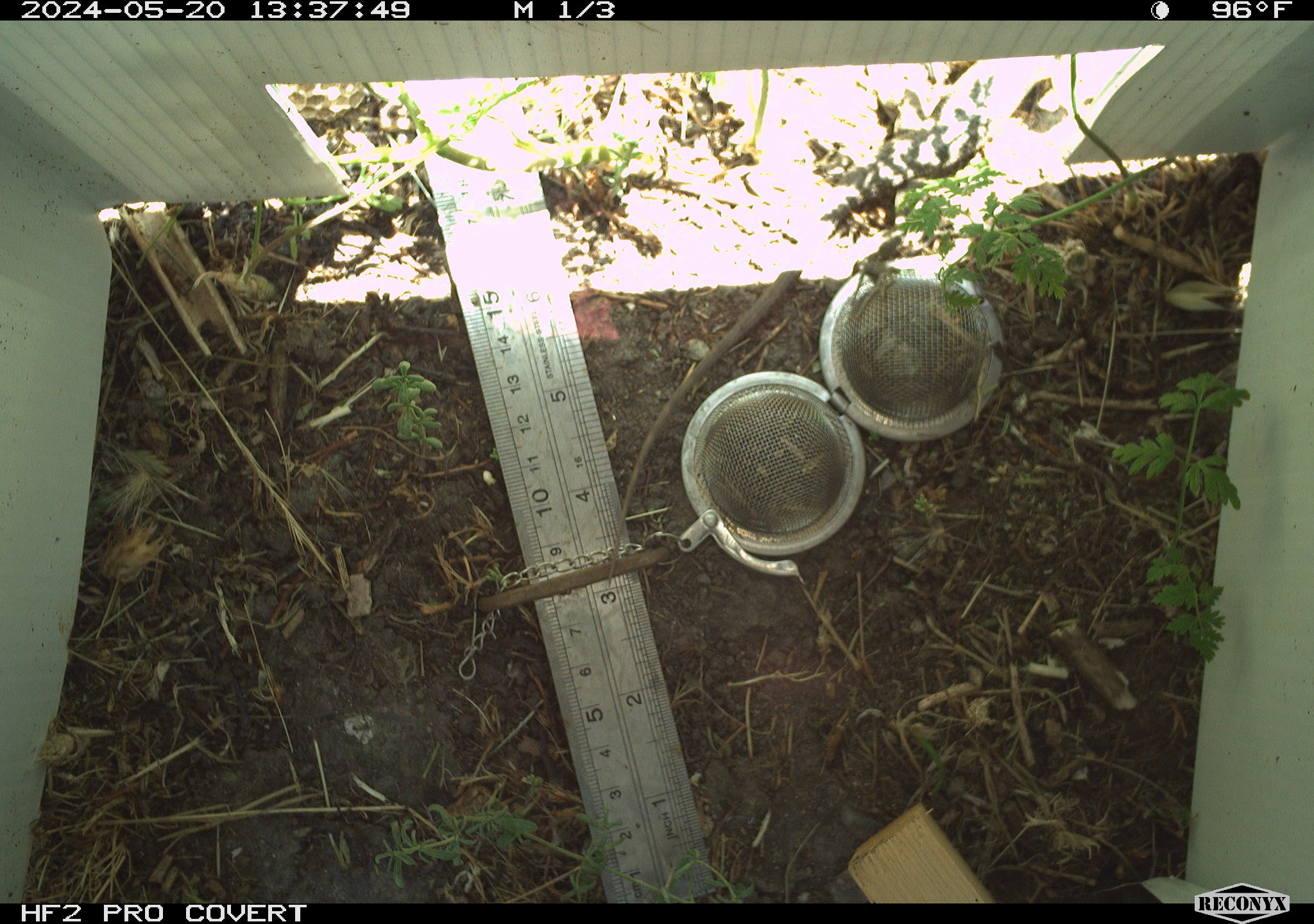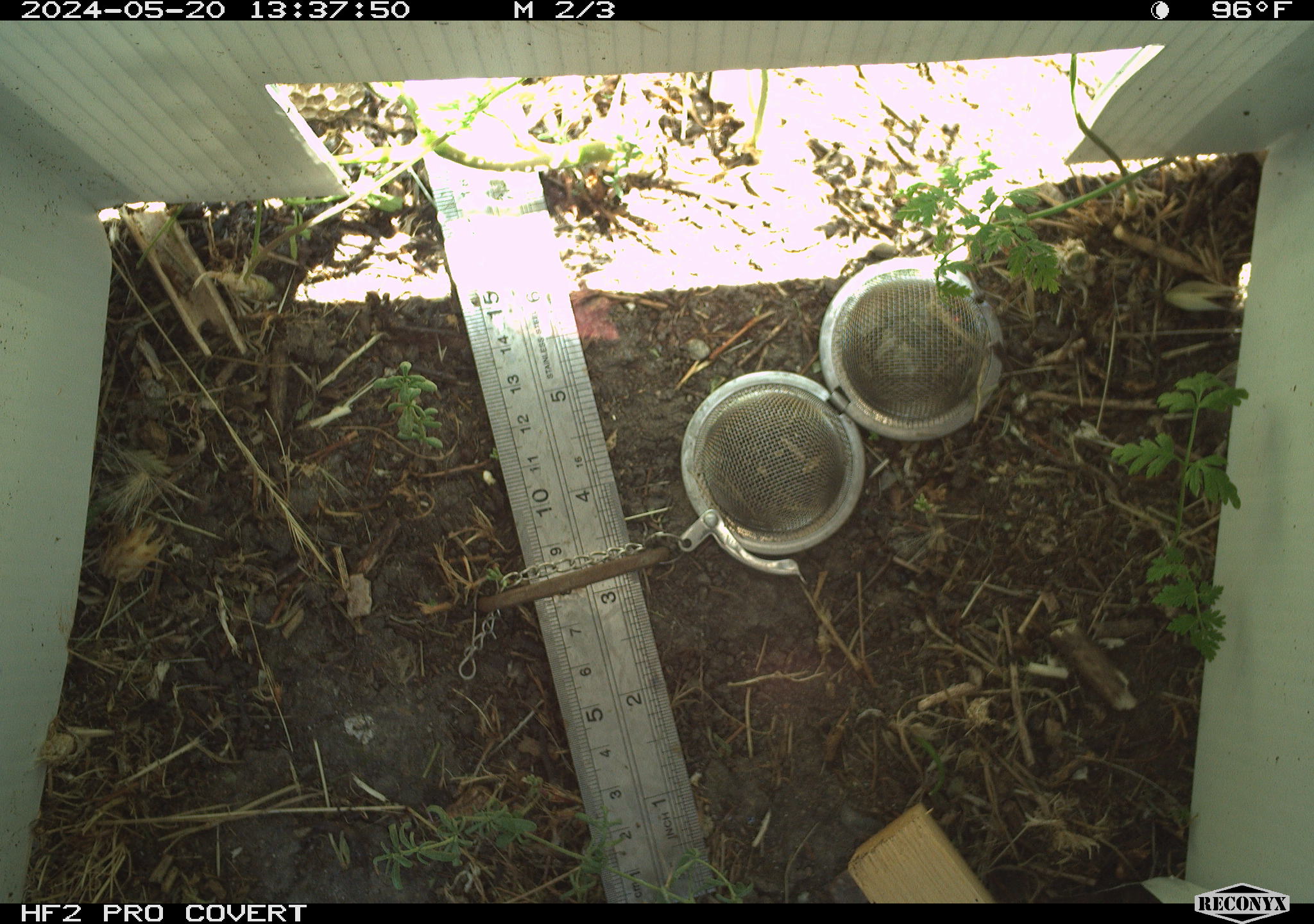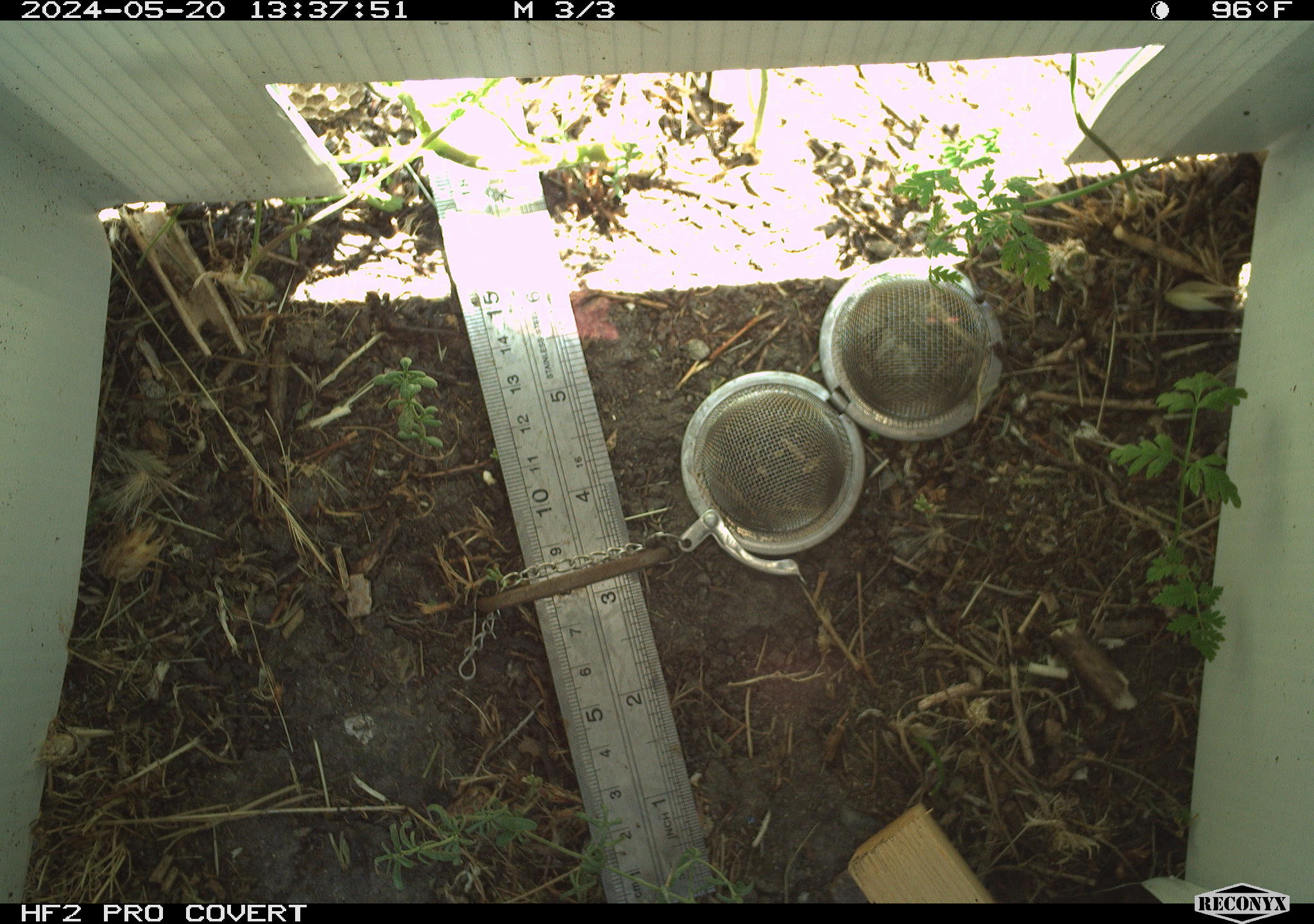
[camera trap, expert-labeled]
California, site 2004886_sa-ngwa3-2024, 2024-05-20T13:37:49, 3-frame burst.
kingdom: Animalia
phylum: Chordata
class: Reptilia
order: Squamata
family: Phrynosomatidae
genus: Sceloporus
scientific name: Sceloporus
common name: spiny lizards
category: sceloporus species